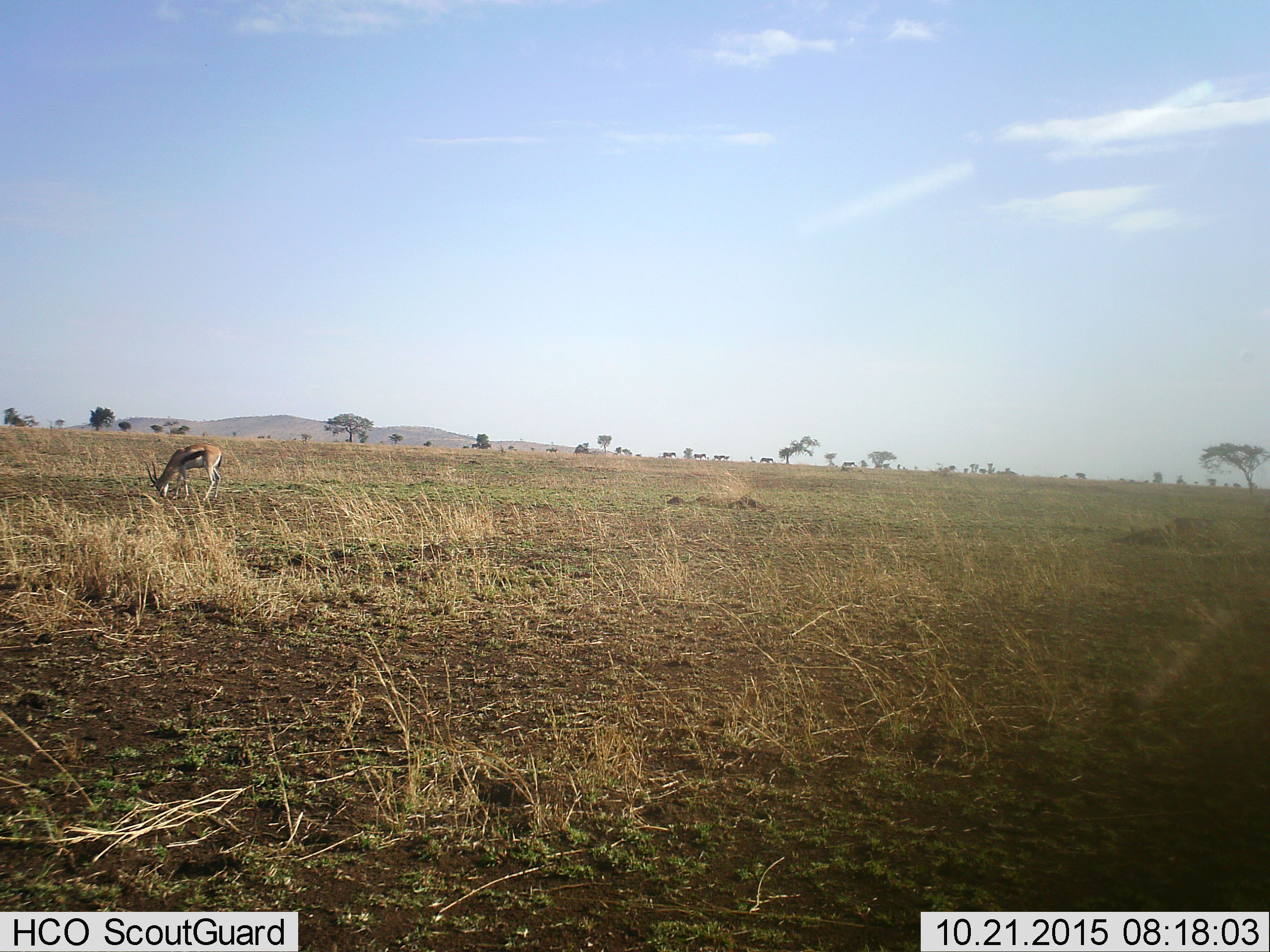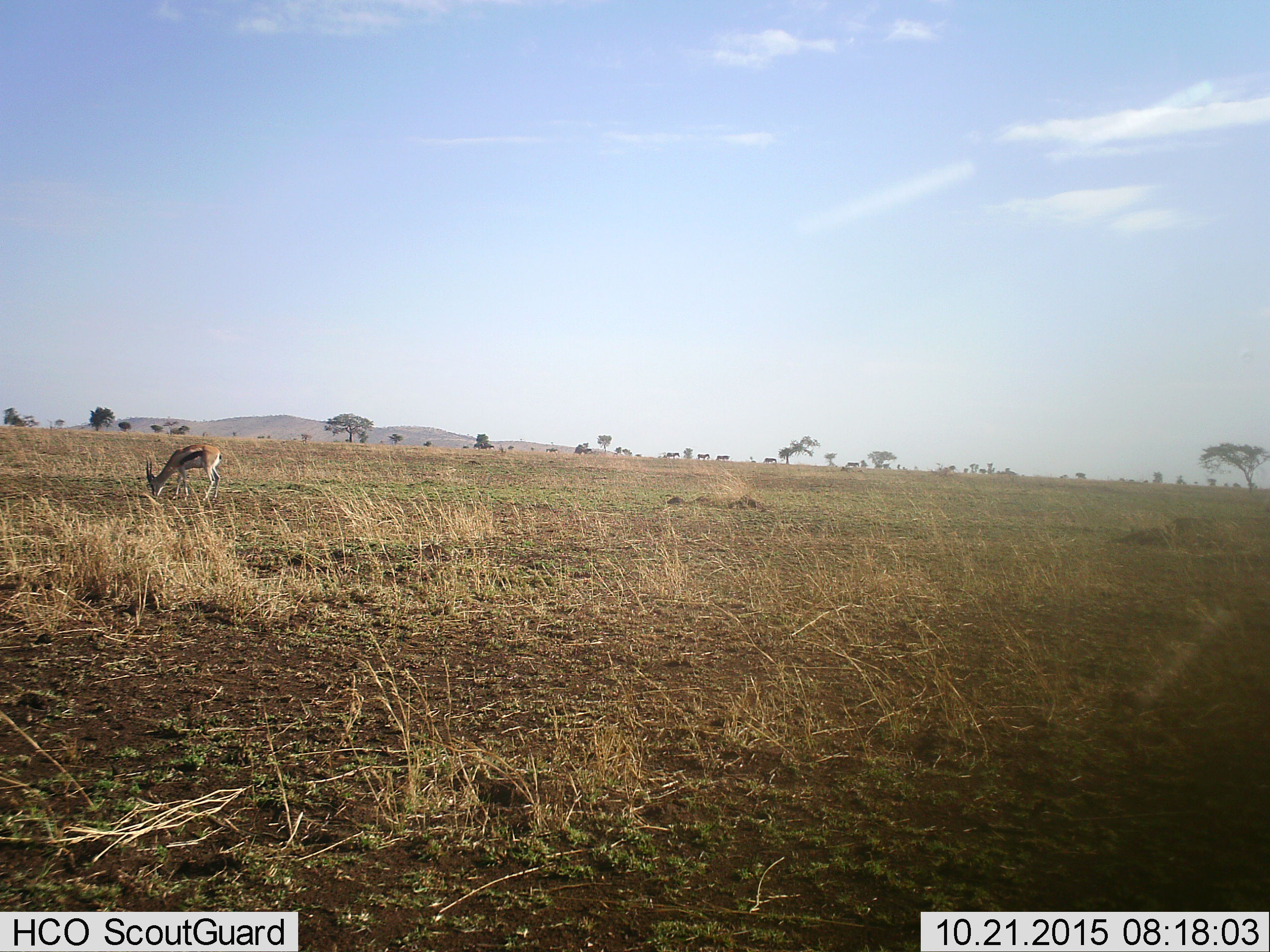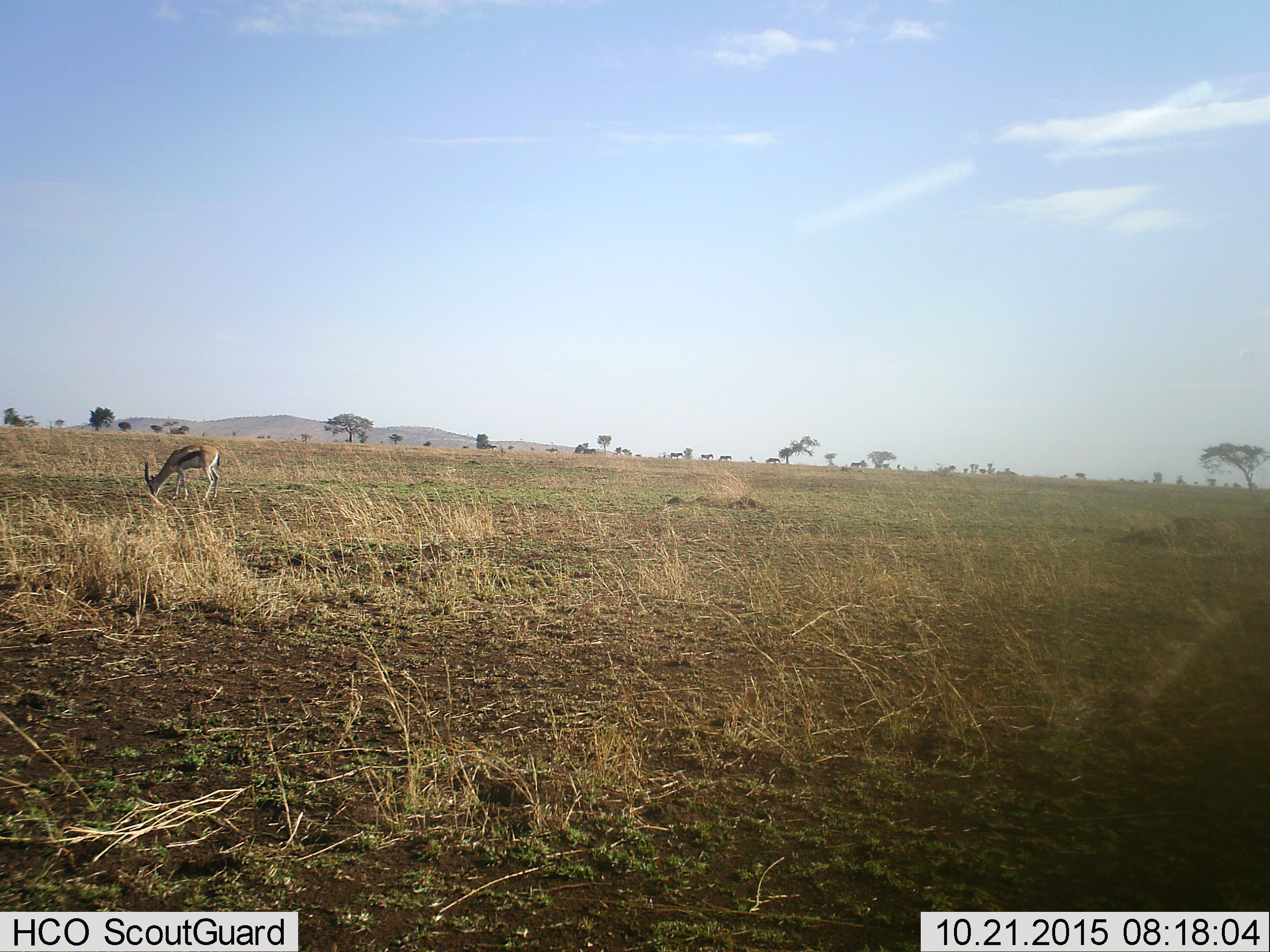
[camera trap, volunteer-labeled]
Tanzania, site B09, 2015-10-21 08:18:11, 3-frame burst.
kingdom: Animalia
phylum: Chordata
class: Mammalia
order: Artiodactyla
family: Bovidae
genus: Eudorcas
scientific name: Eudorcas thomsonii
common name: thomson's gazelle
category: gazellethomsons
Gazellethomsons (thomson's gazelle) (Eudorcas thomsonii), count 1. Behavior (volunteer vote fractions): standing 11%, resting 0%, moving 6%, interacting 0%. Young present (vote fraction): 0%. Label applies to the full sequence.